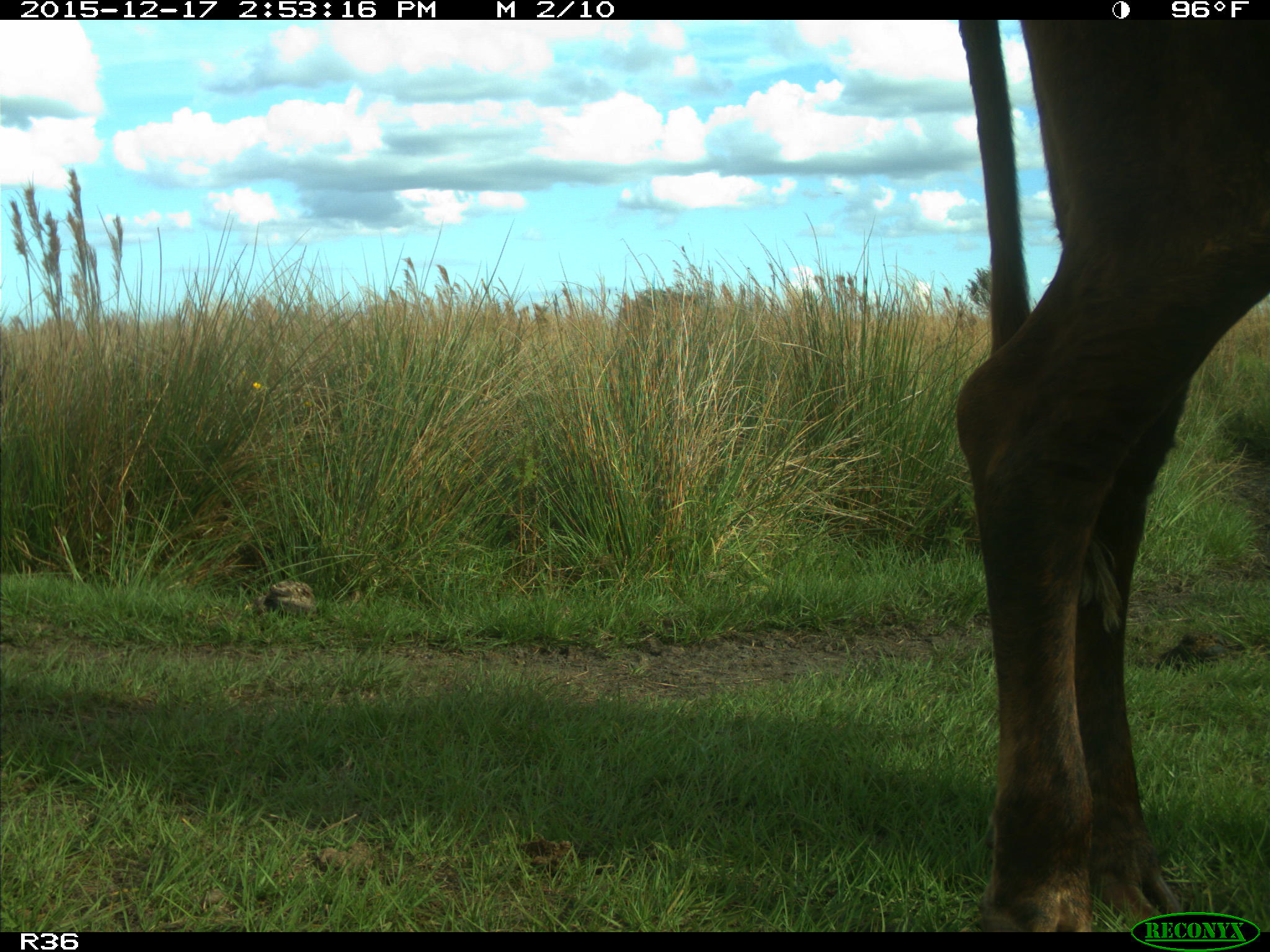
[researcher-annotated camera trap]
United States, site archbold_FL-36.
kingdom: Animalia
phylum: Chordata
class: Mammalia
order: Artiodactyla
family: Bovidae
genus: Bos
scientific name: Bos taurus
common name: domestic cow